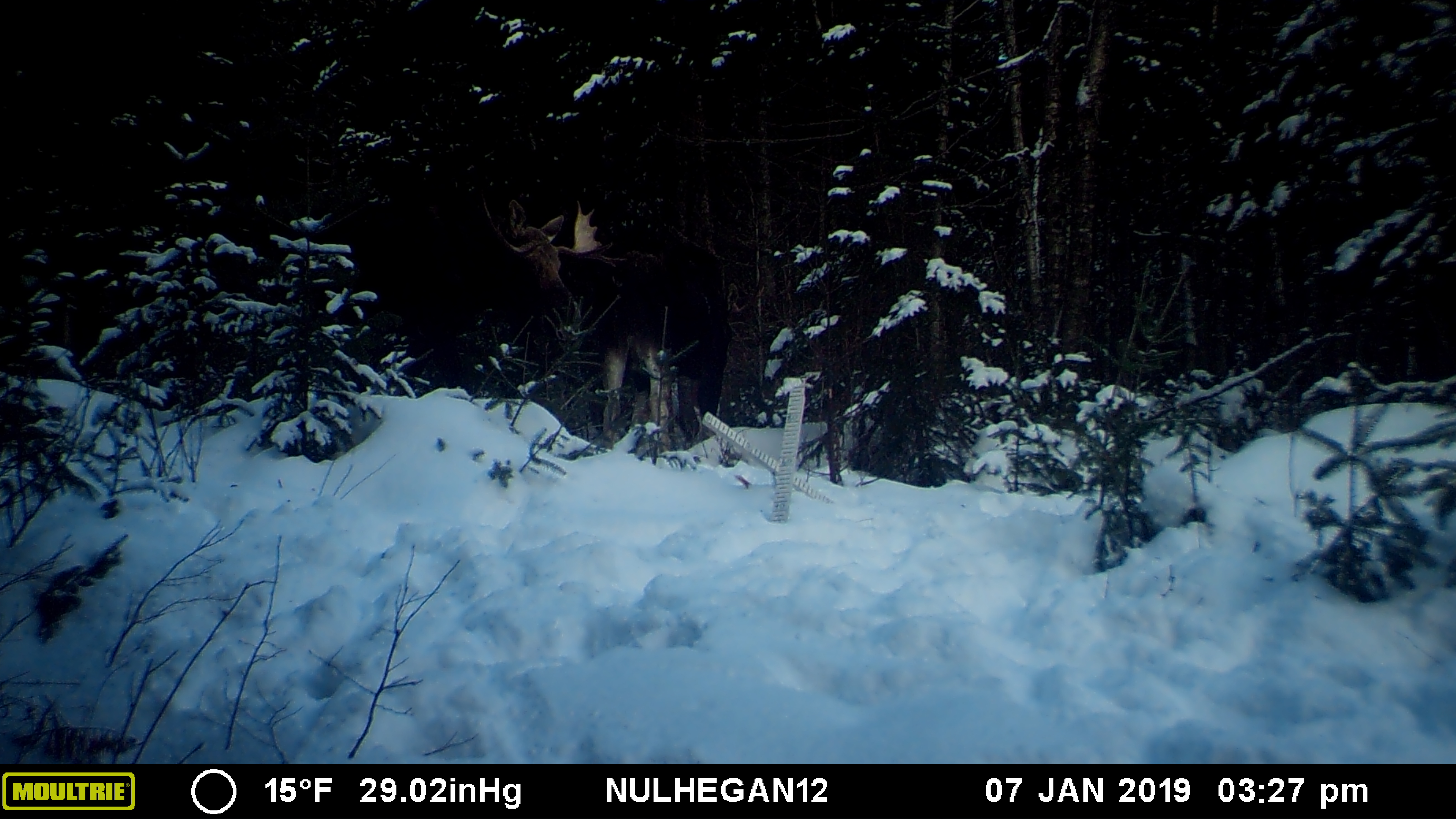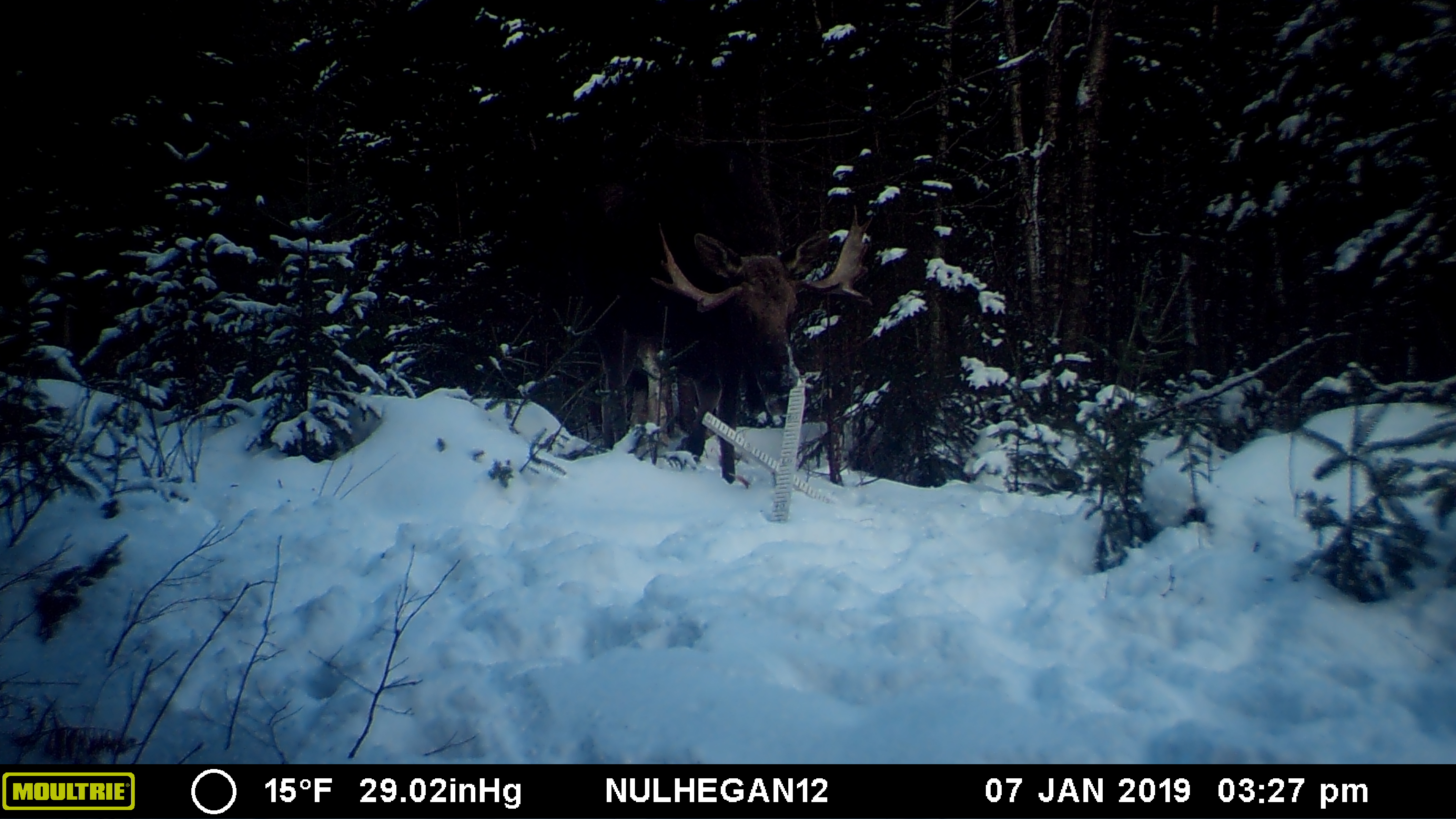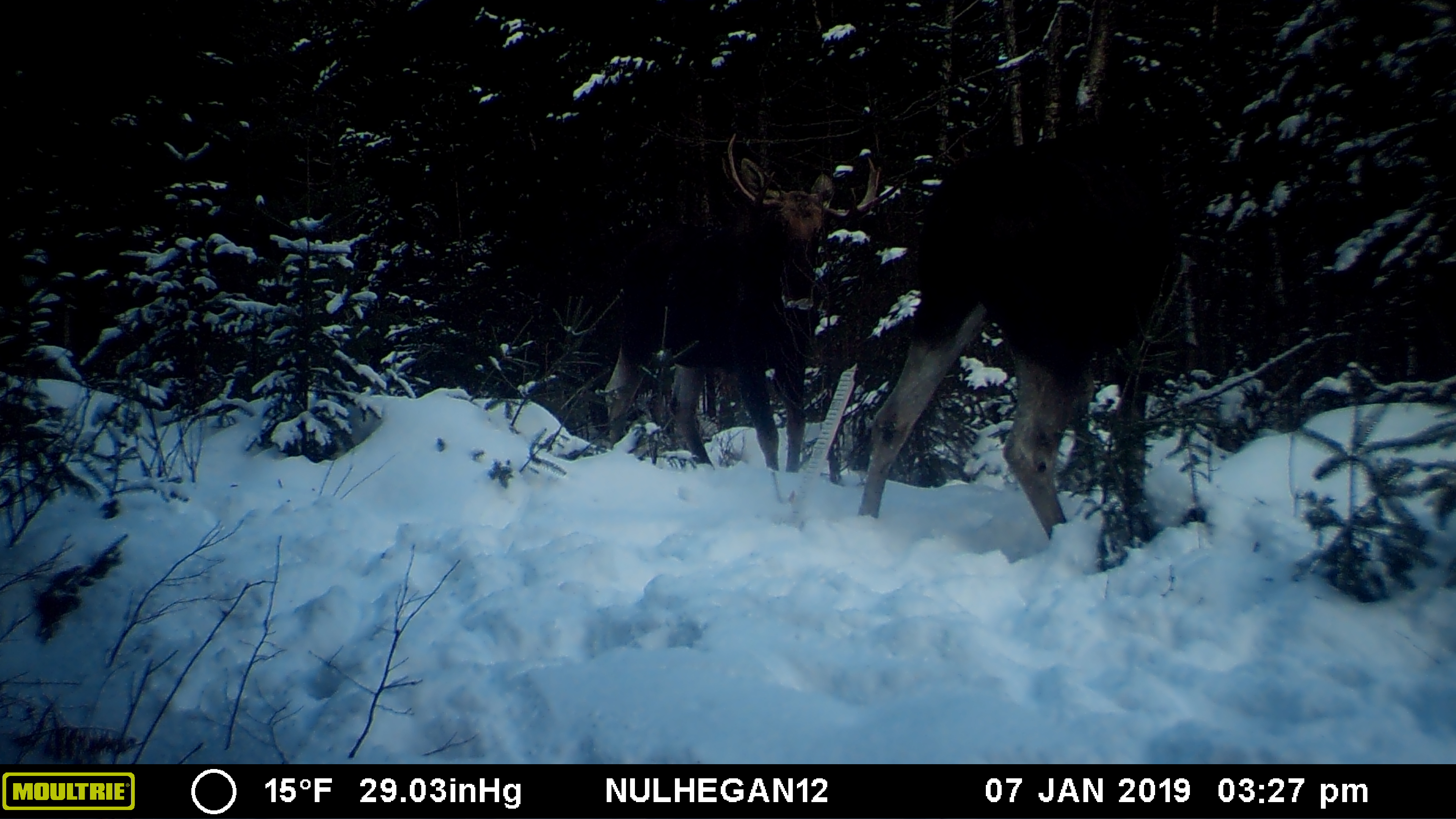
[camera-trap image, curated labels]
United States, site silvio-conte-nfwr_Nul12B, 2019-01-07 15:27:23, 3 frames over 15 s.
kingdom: Animalia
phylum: Chordata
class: Mammalia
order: Artiodactyla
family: Cervidae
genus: Alces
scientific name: Alces alces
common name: moose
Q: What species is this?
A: Moose (Alces alces).